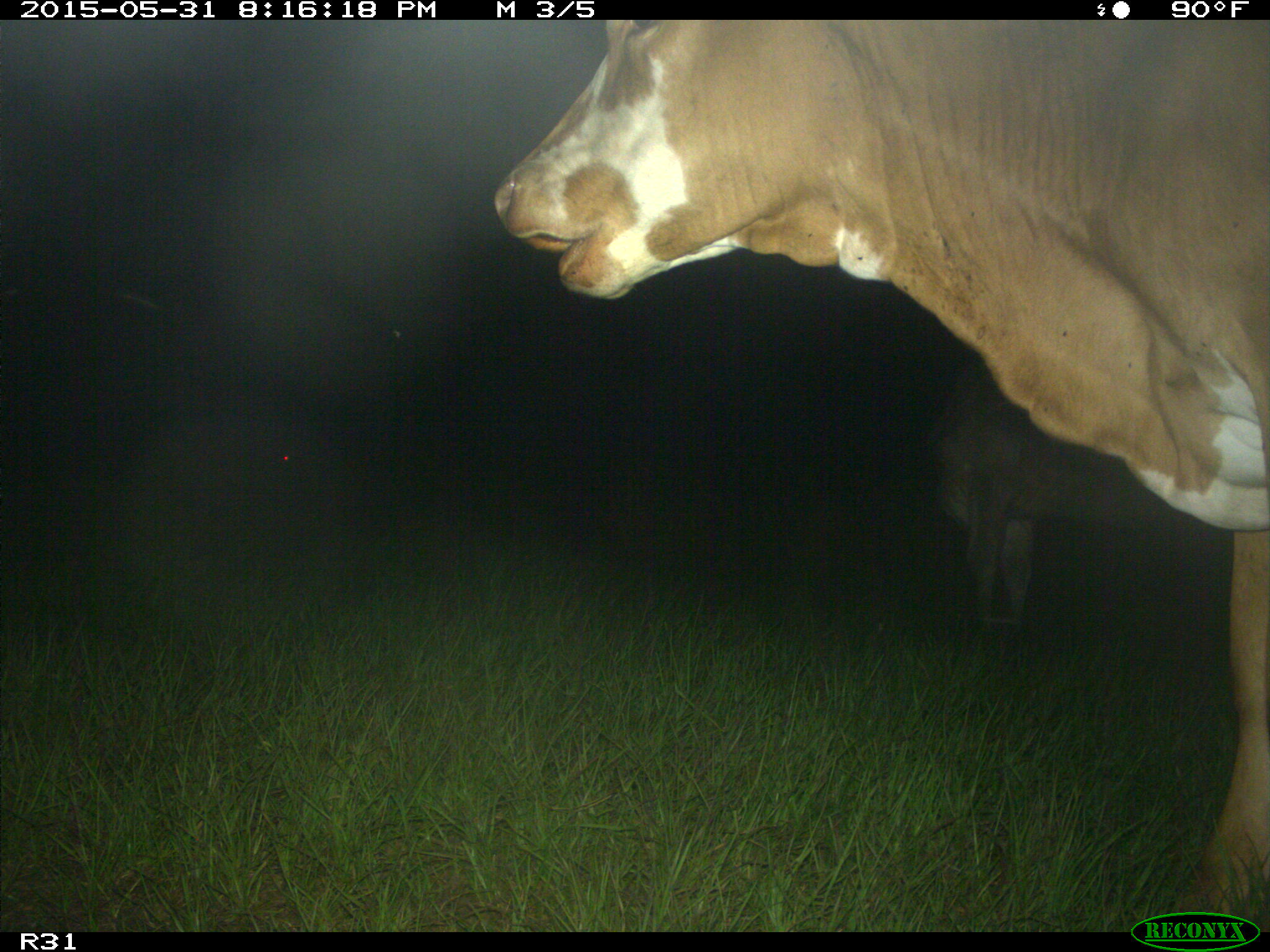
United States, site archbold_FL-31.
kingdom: Animalia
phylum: Chordata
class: Mammalia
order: Artiodactyla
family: Bovidae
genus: Bos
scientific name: Bos taurus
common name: domestic cow